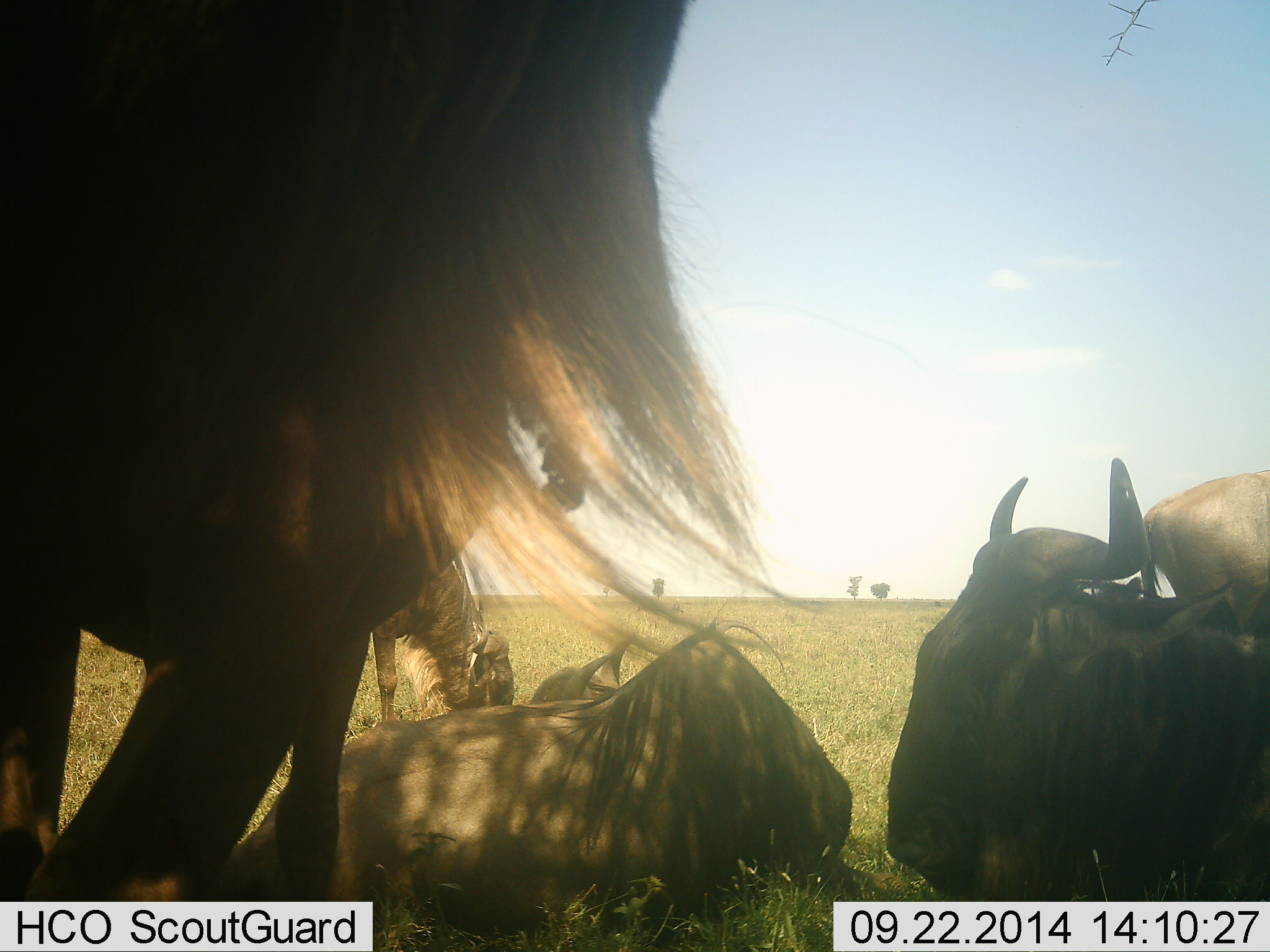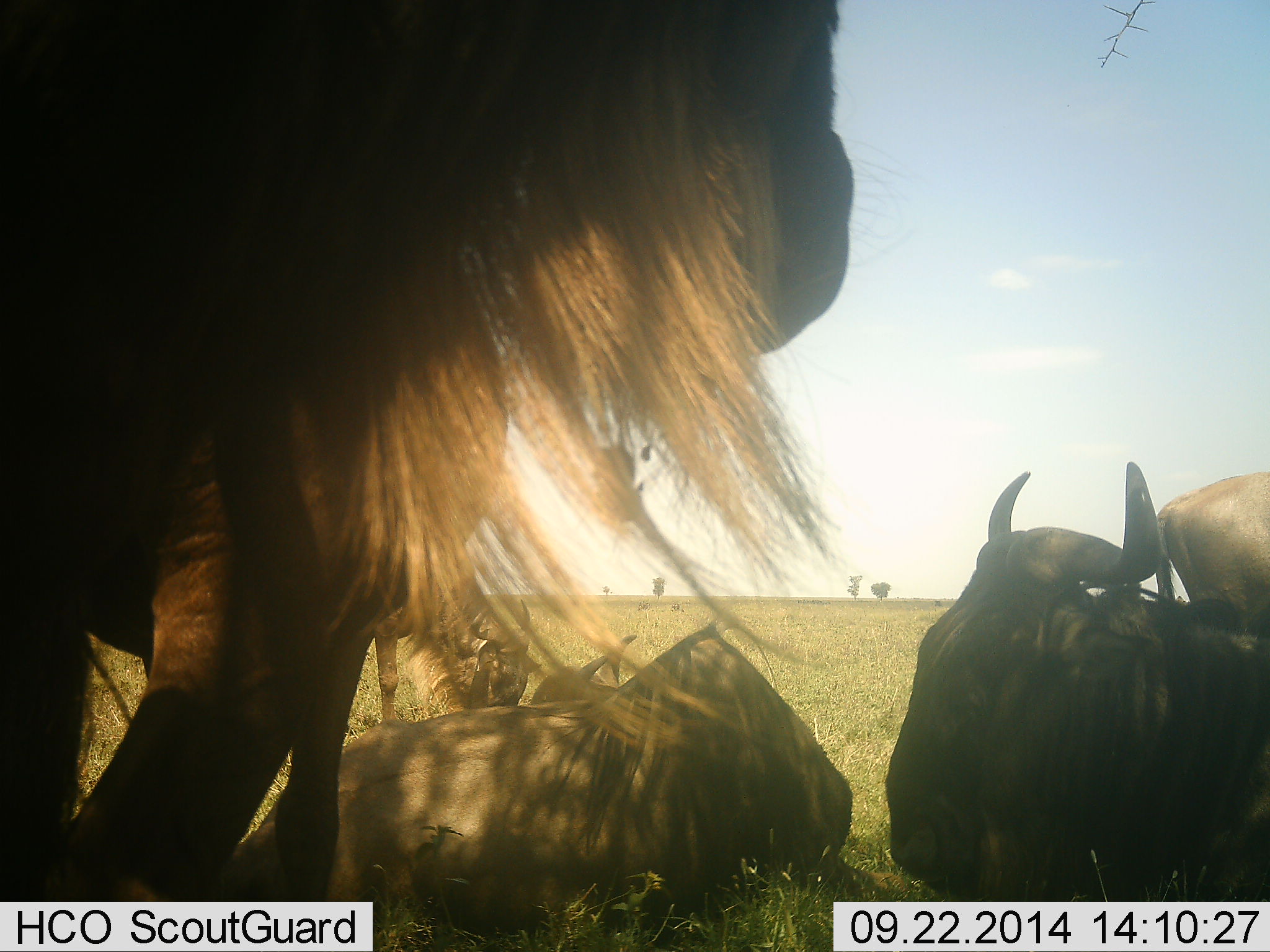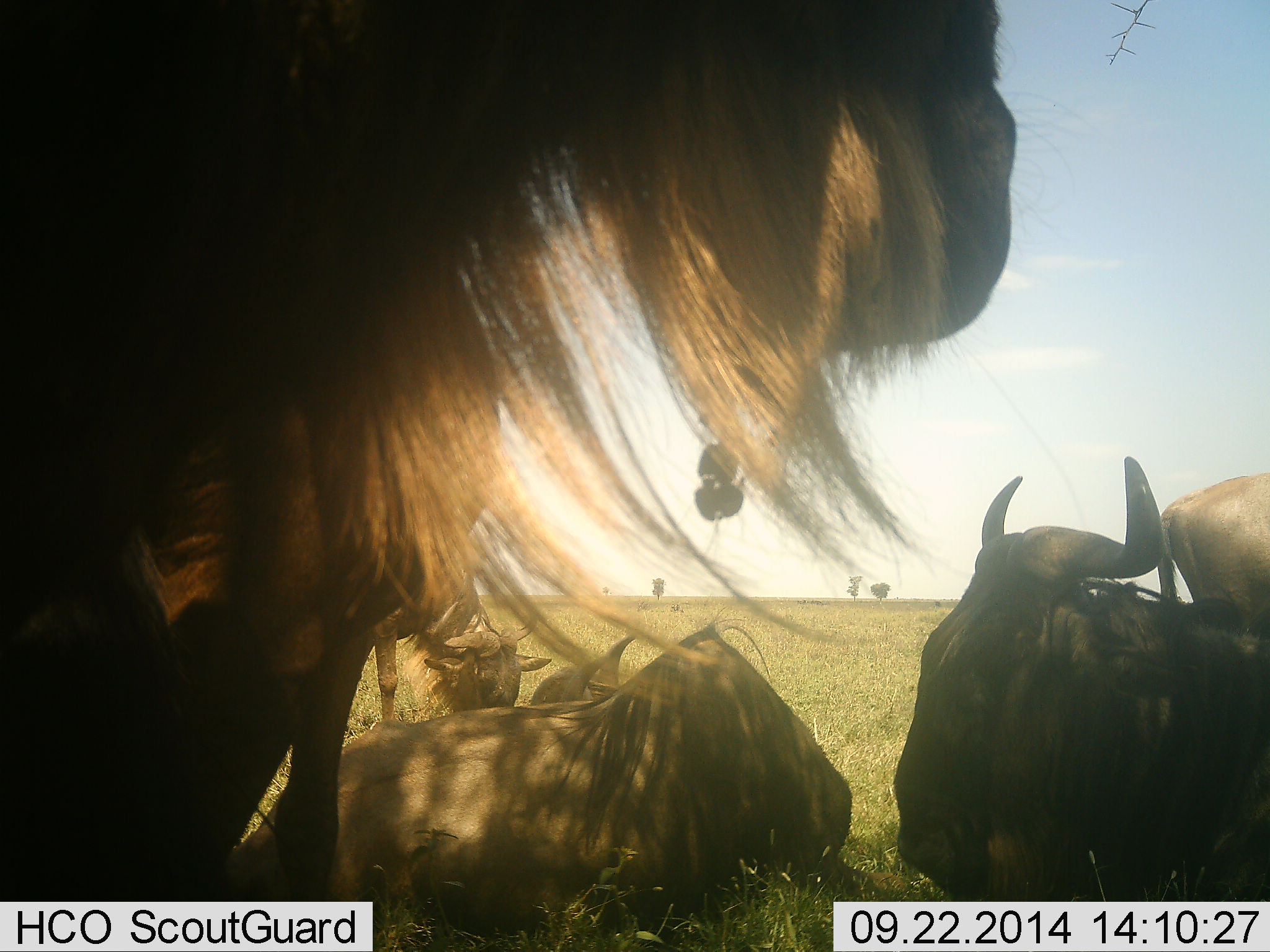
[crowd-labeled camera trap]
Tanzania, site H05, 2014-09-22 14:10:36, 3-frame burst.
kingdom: Animalia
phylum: Chordata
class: Mammalia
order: Artiodactyla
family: Bovidae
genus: Connochaetes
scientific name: Connochaetes taurinus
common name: blue wildebeest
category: wildebeest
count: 5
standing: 60%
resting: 100%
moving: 10%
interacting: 20%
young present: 0%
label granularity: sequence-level